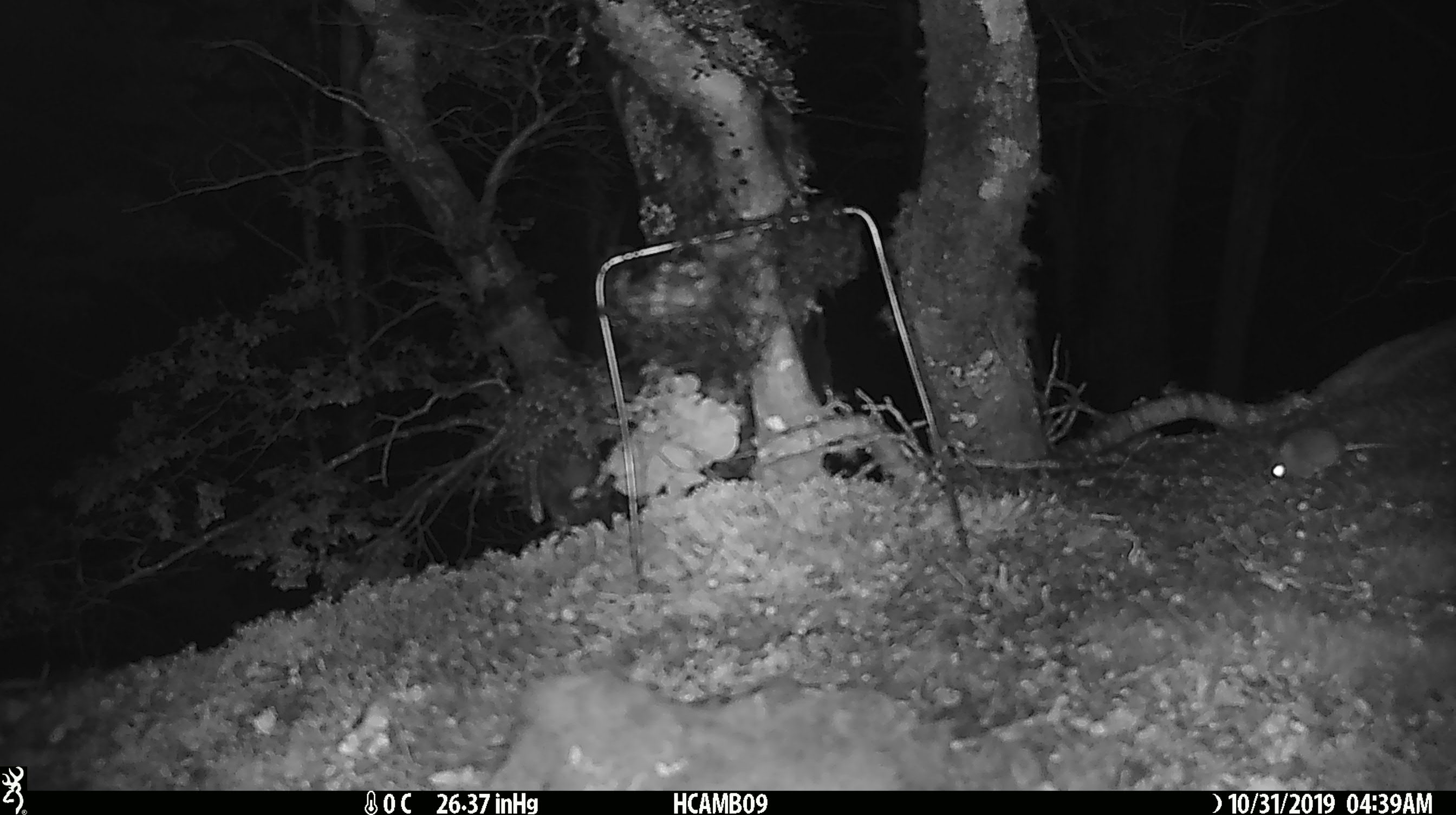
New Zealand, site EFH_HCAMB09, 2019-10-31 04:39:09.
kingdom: Animalia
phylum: Chordata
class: Mammalia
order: Rodentia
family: Muridae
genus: Mus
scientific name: Mus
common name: mouse